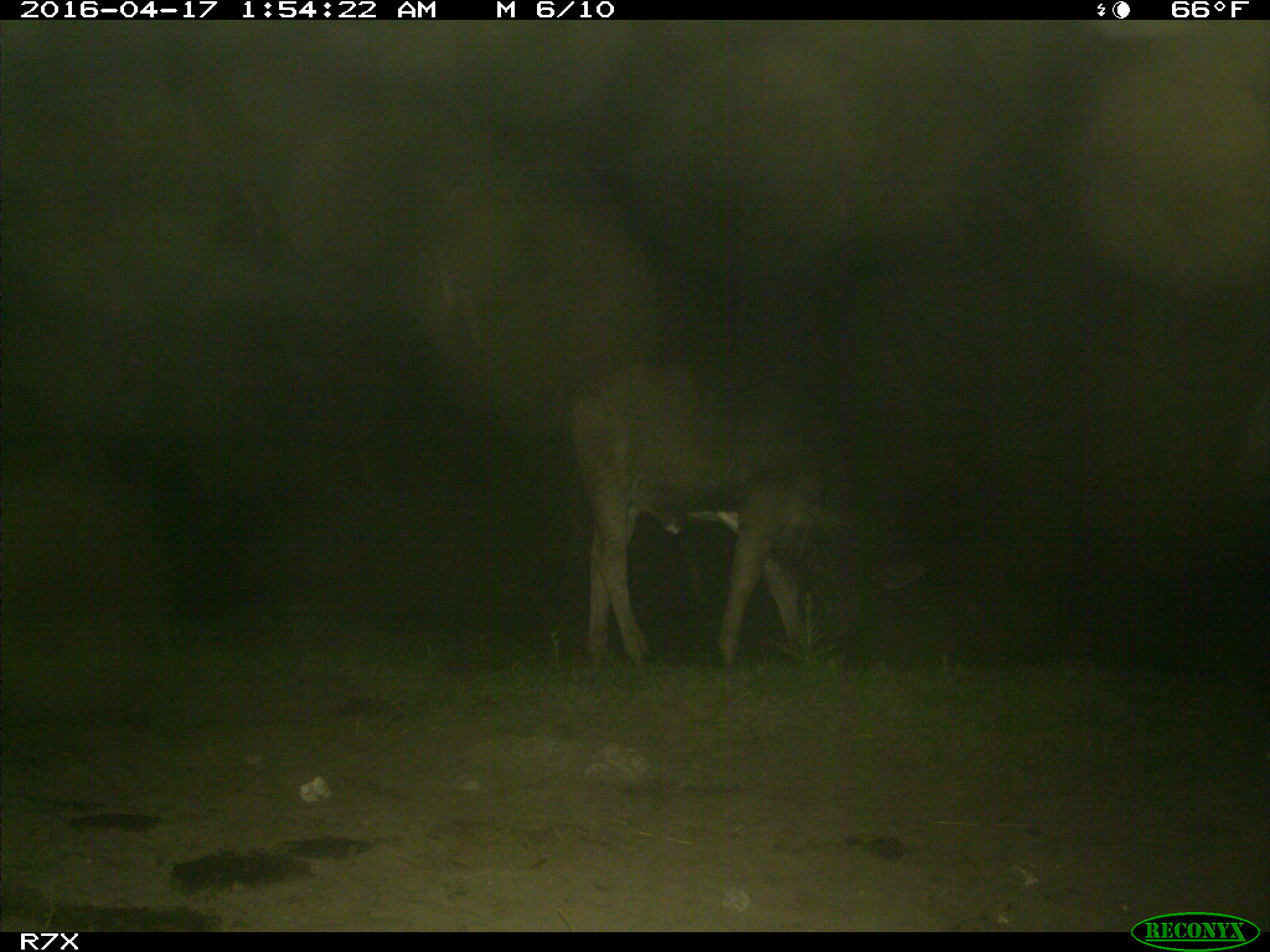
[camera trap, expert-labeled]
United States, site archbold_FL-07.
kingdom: Animalia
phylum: Chordata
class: Mammalia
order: Artiodactyla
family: Bovidae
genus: Bos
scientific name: Bos taurus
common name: domestic cow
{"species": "Bos taurus (domestic cow)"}